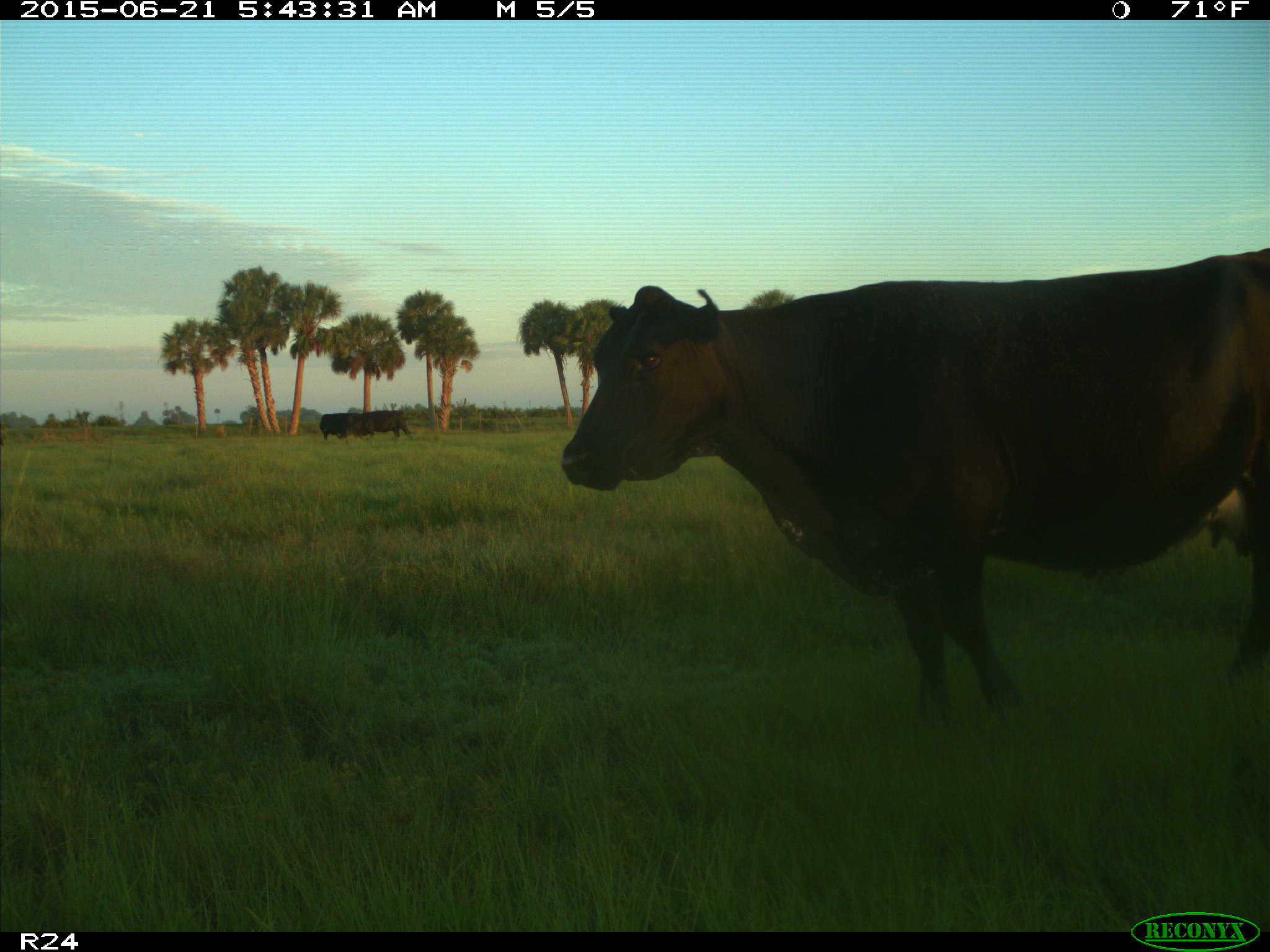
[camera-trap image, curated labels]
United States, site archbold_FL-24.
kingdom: Animalia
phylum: Chordata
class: Mammalia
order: Artiodactyla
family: Bovidae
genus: Bos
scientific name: Bos taurus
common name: domestic cow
Bos taurus (domestic cow).